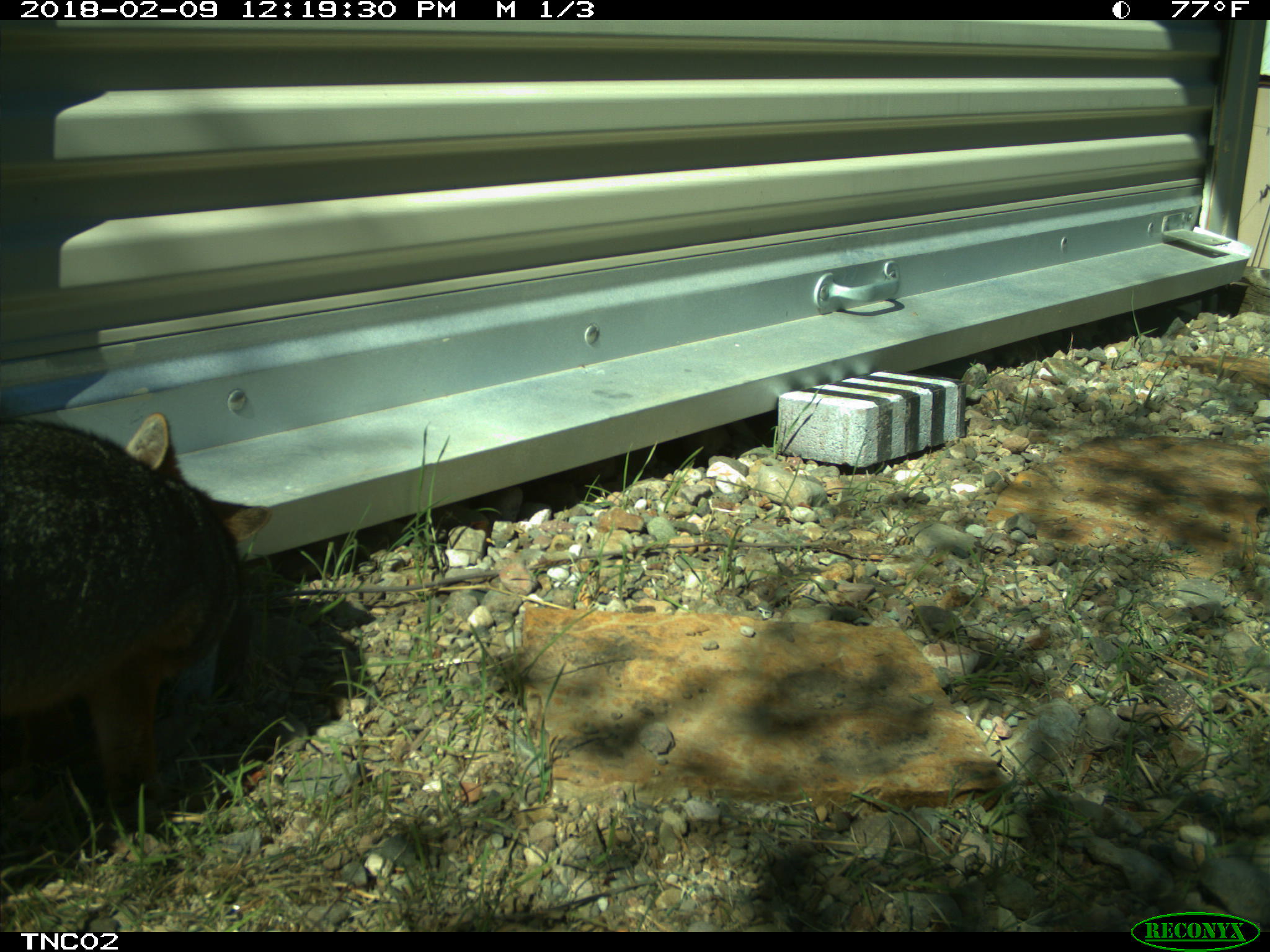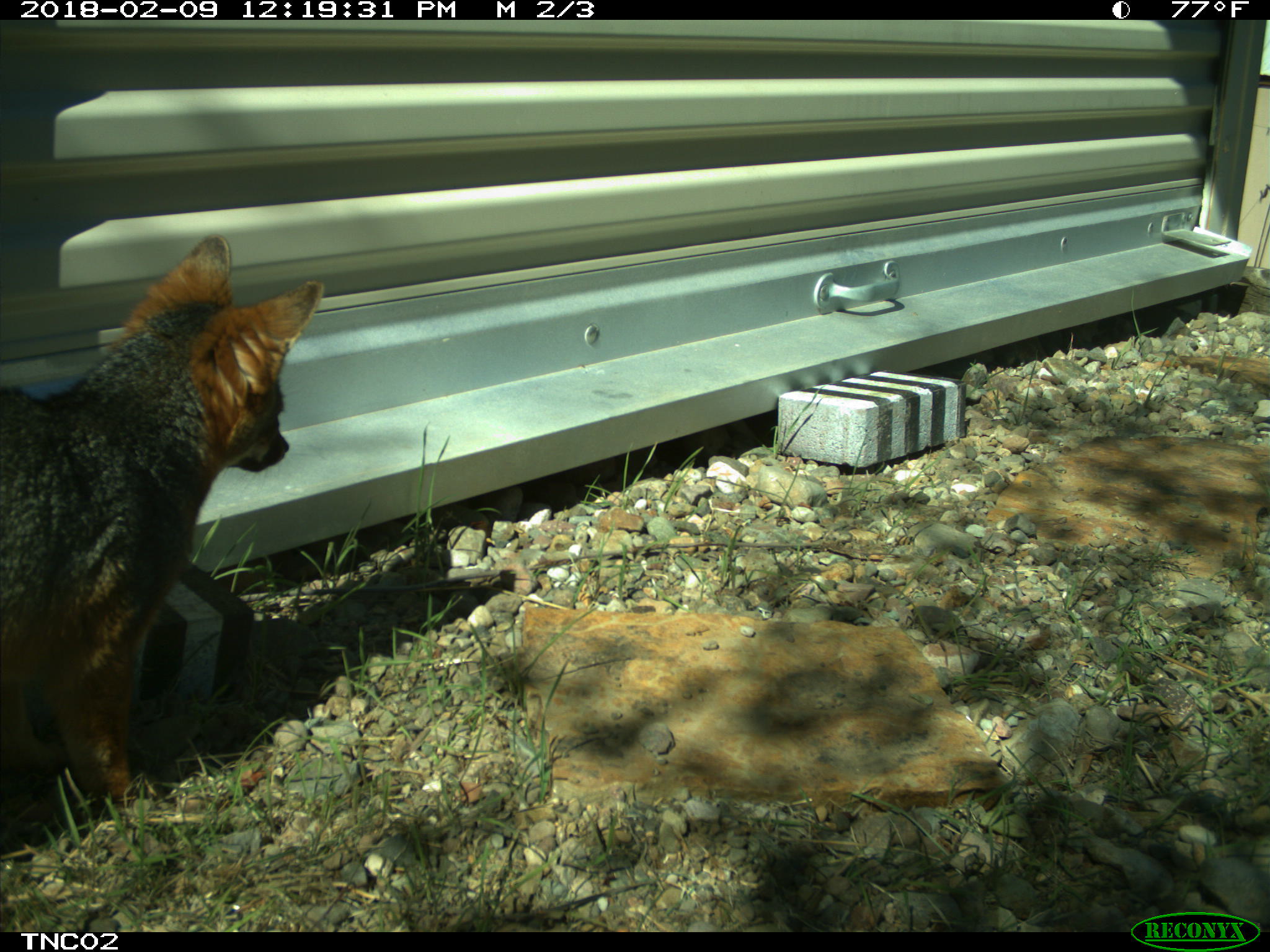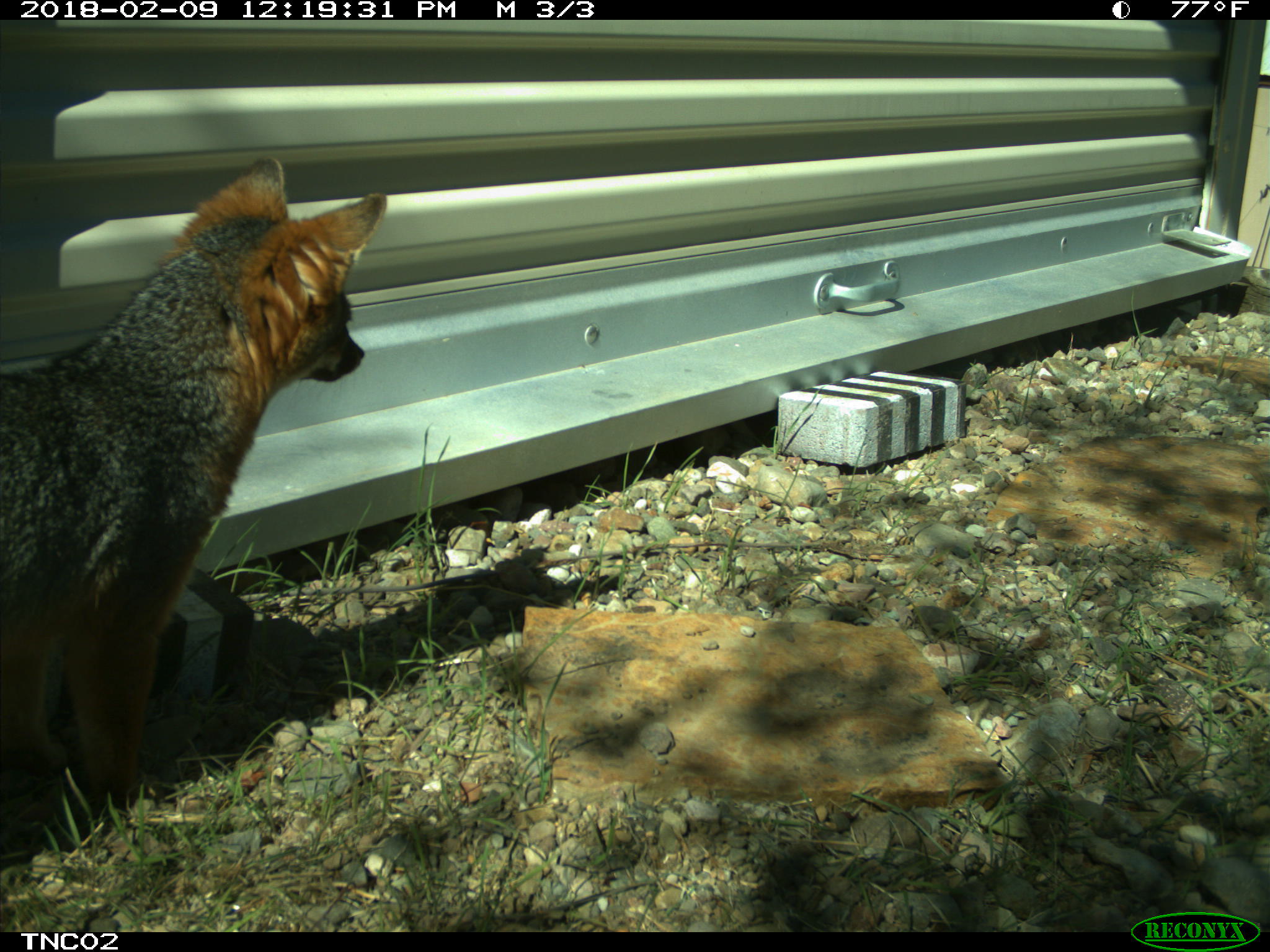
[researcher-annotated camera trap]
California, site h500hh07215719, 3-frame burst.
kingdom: Animalia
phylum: Chordata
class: Mammalia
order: Carnivora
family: Canidae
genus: Urocyon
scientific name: Urocyon littoralis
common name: island fox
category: fox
Fox (island fox) (Urocyon littoralis).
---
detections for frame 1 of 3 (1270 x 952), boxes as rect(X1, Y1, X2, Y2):
fox: rect(0, 412, 272, 811)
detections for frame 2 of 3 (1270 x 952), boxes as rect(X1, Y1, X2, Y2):
fox: rect(0, 230, 321, 801)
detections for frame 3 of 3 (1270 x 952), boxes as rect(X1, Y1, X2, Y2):
fox: rect(0, 156, 387, 811)